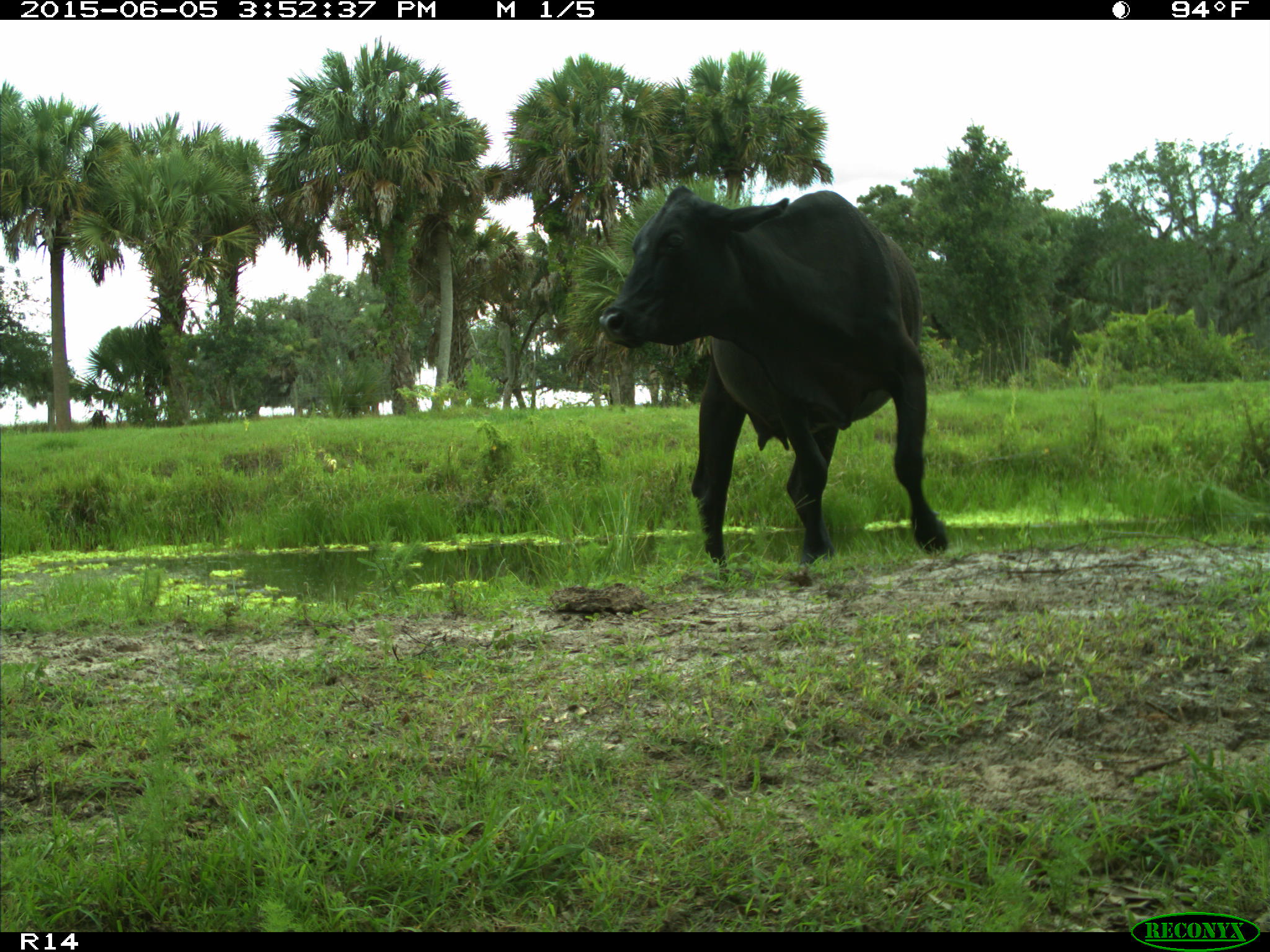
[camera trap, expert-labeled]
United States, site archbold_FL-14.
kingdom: Animalia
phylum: Chordata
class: Mammalia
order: Artiodactyla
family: Bovidae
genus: Bos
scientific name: Bos taurus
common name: domestic cow